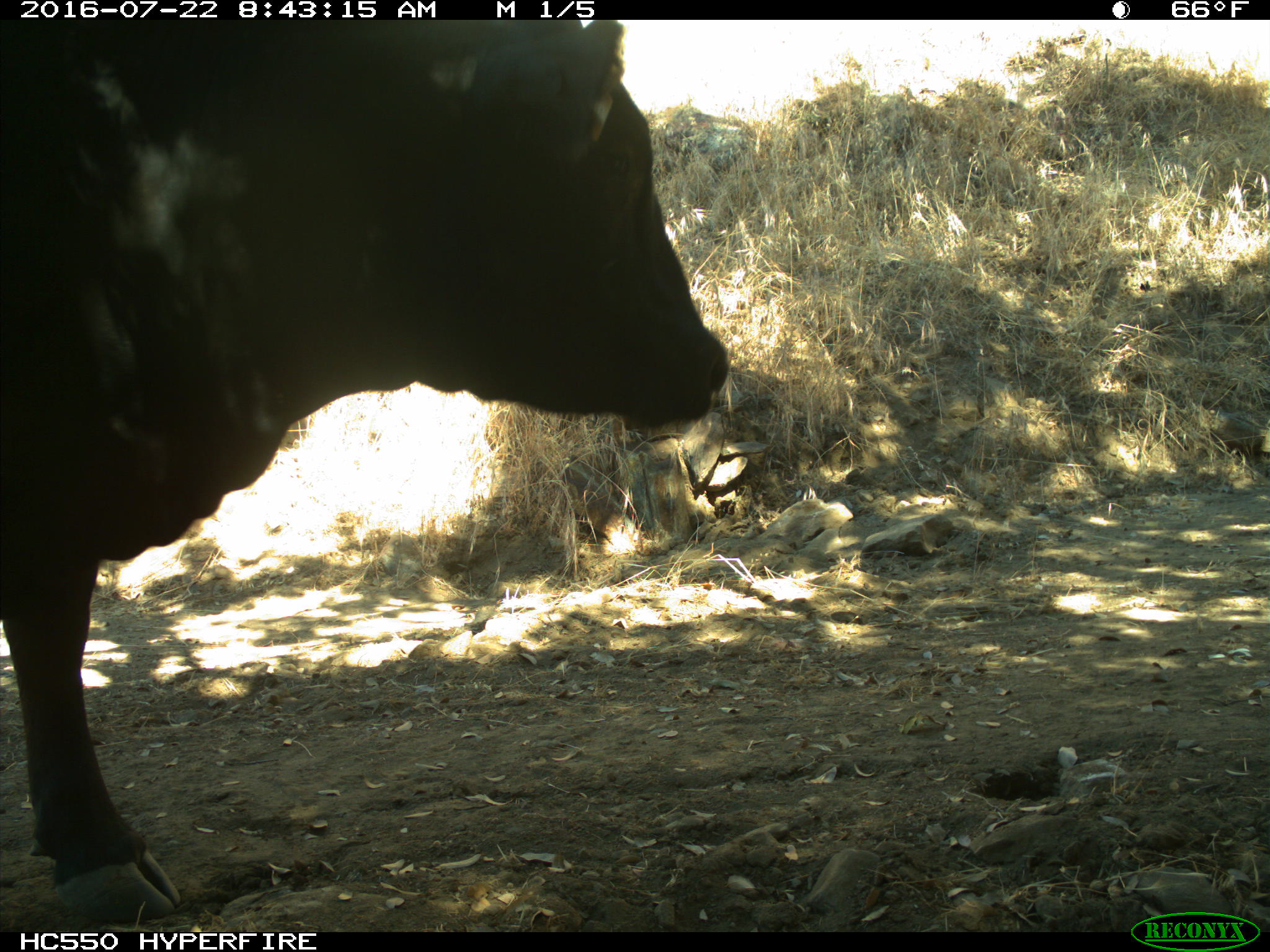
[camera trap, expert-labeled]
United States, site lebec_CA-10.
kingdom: Animalia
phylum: Chordata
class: Mammalia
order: Artiodactyla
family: Bovidae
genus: Bos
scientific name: Bos taurus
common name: domestic cow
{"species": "Bos taurus (domestic cow)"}